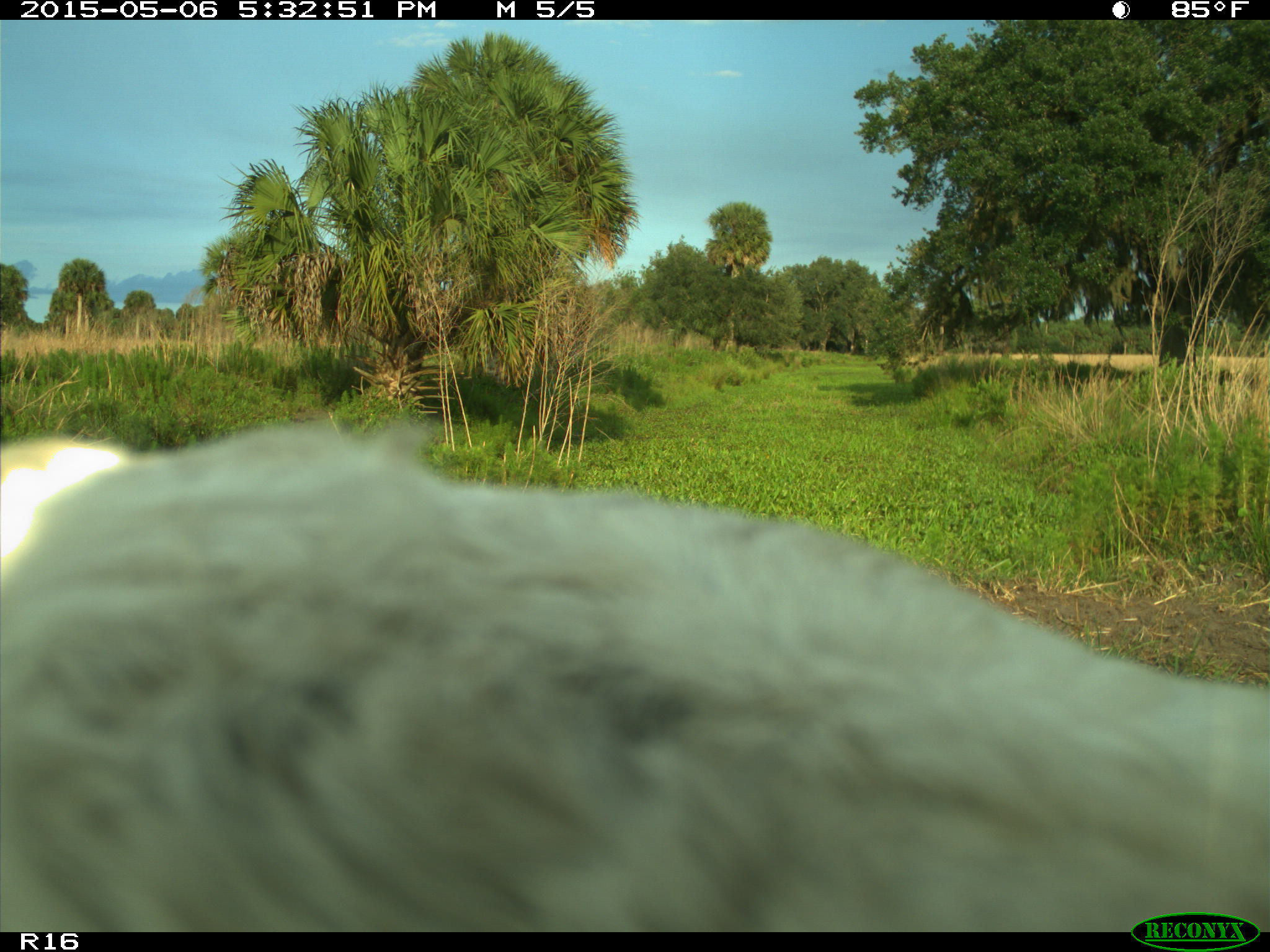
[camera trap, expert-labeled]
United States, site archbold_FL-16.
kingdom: Animalia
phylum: Chordata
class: Mammalia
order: Artiodactyla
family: Bovidae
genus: Bos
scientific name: Bos taurus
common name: domestic cow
Bos taurus (domestic cow).